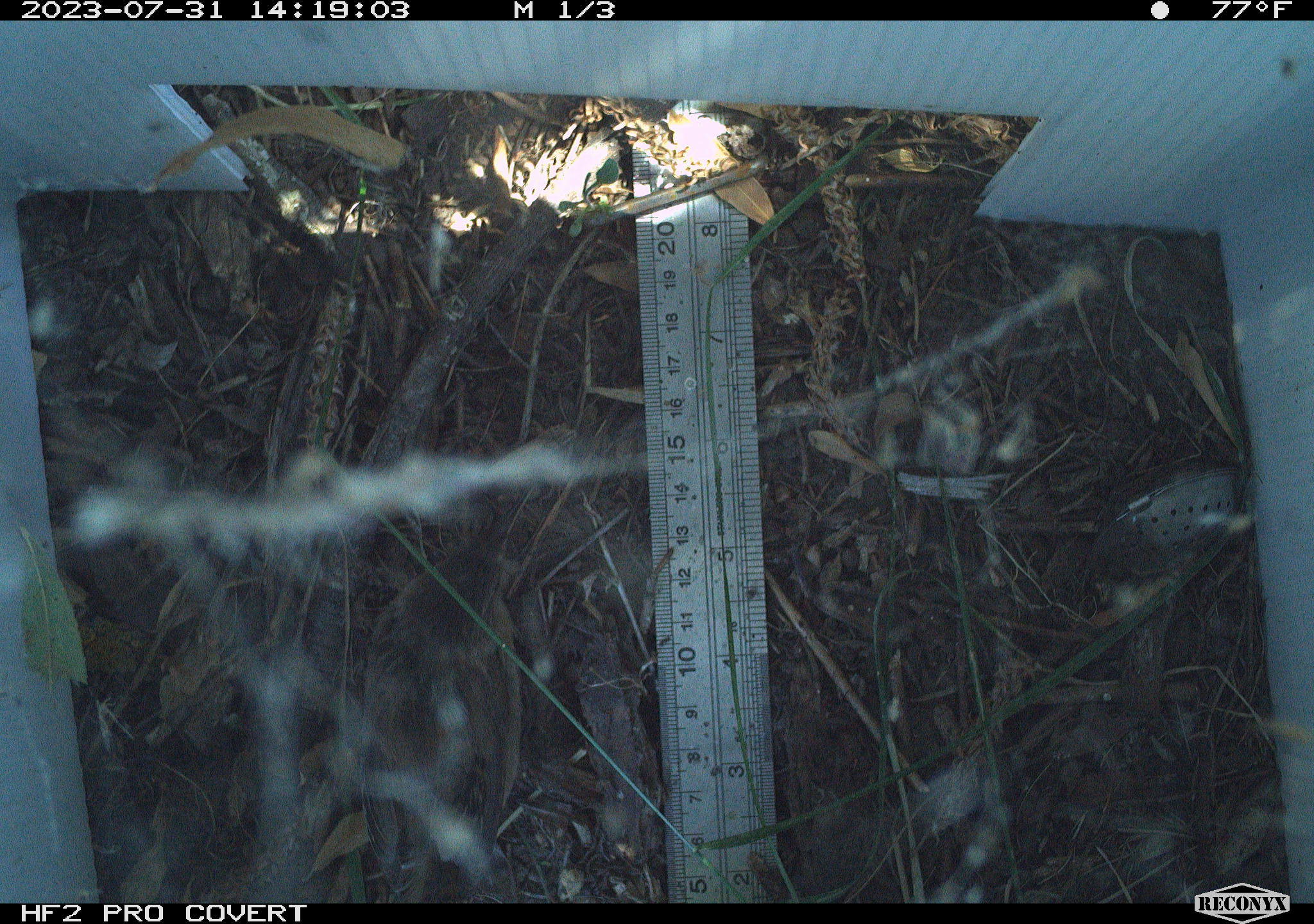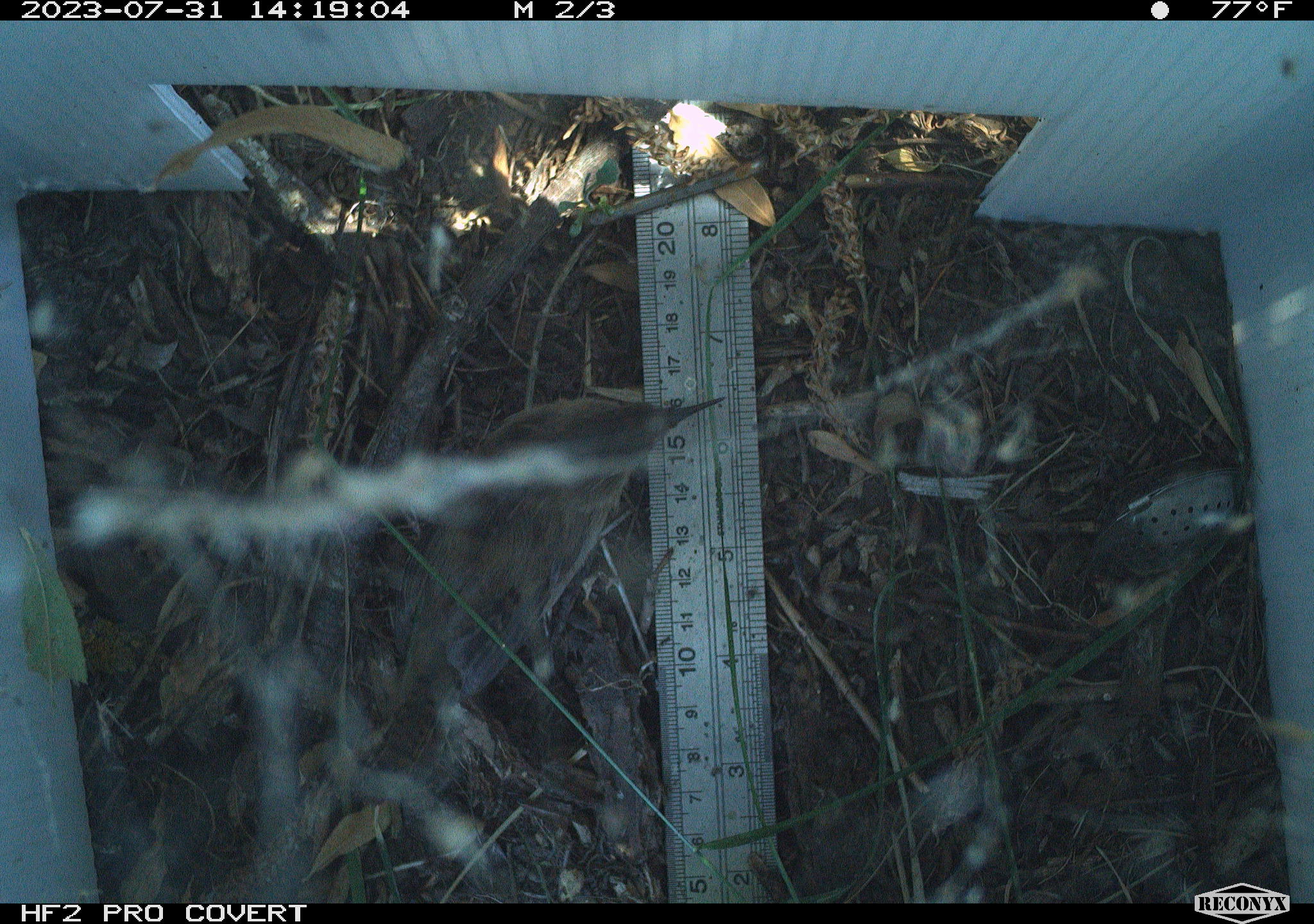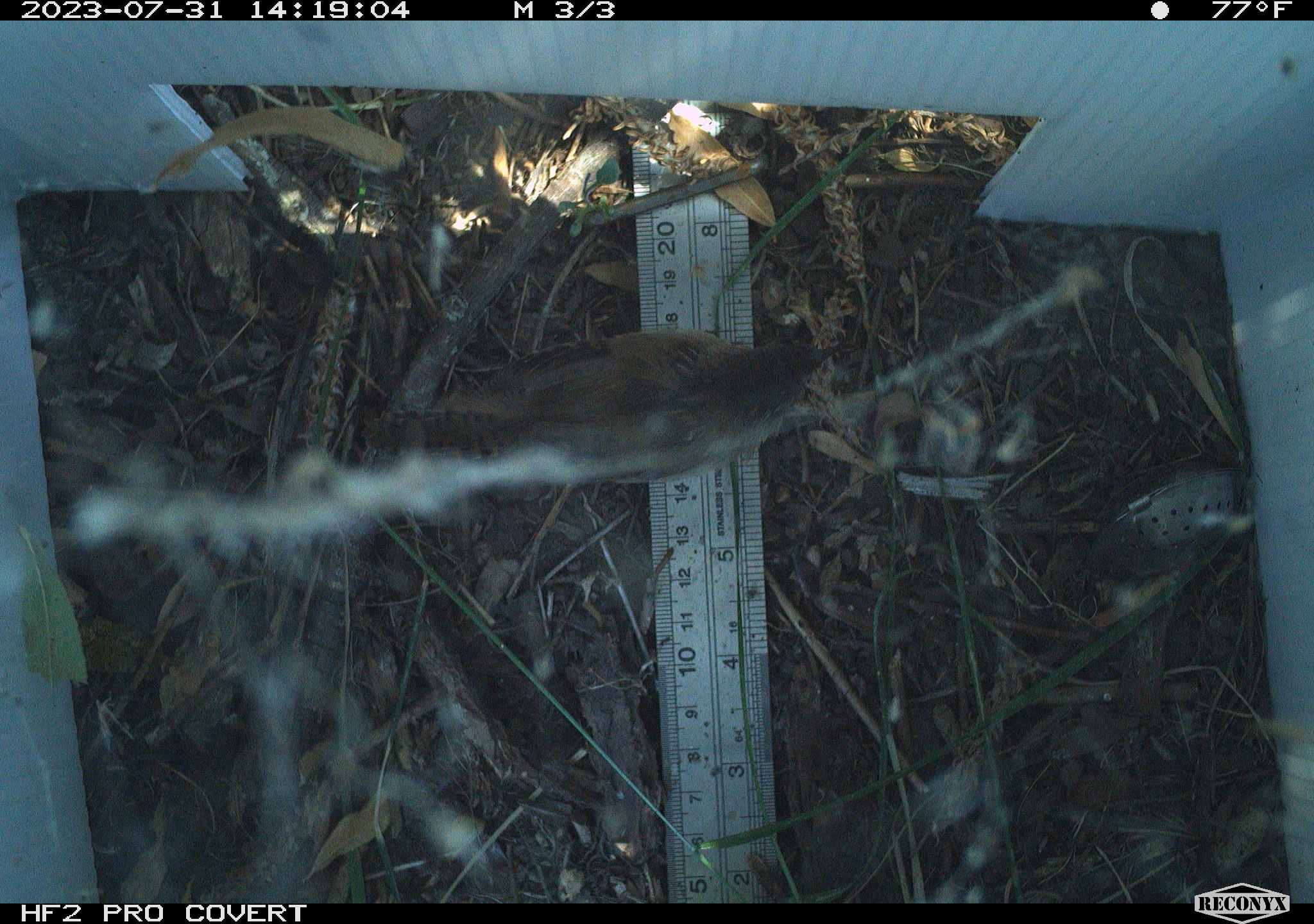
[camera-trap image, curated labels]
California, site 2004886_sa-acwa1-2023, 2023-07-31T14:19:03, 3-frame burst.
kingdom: Animalia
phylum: Chordata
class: Aves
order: Passeriformes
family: Troglodytidae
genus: Troglodytes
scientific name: Troglodytes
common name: house wrens, winter wrens, and allies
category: troglodytes species